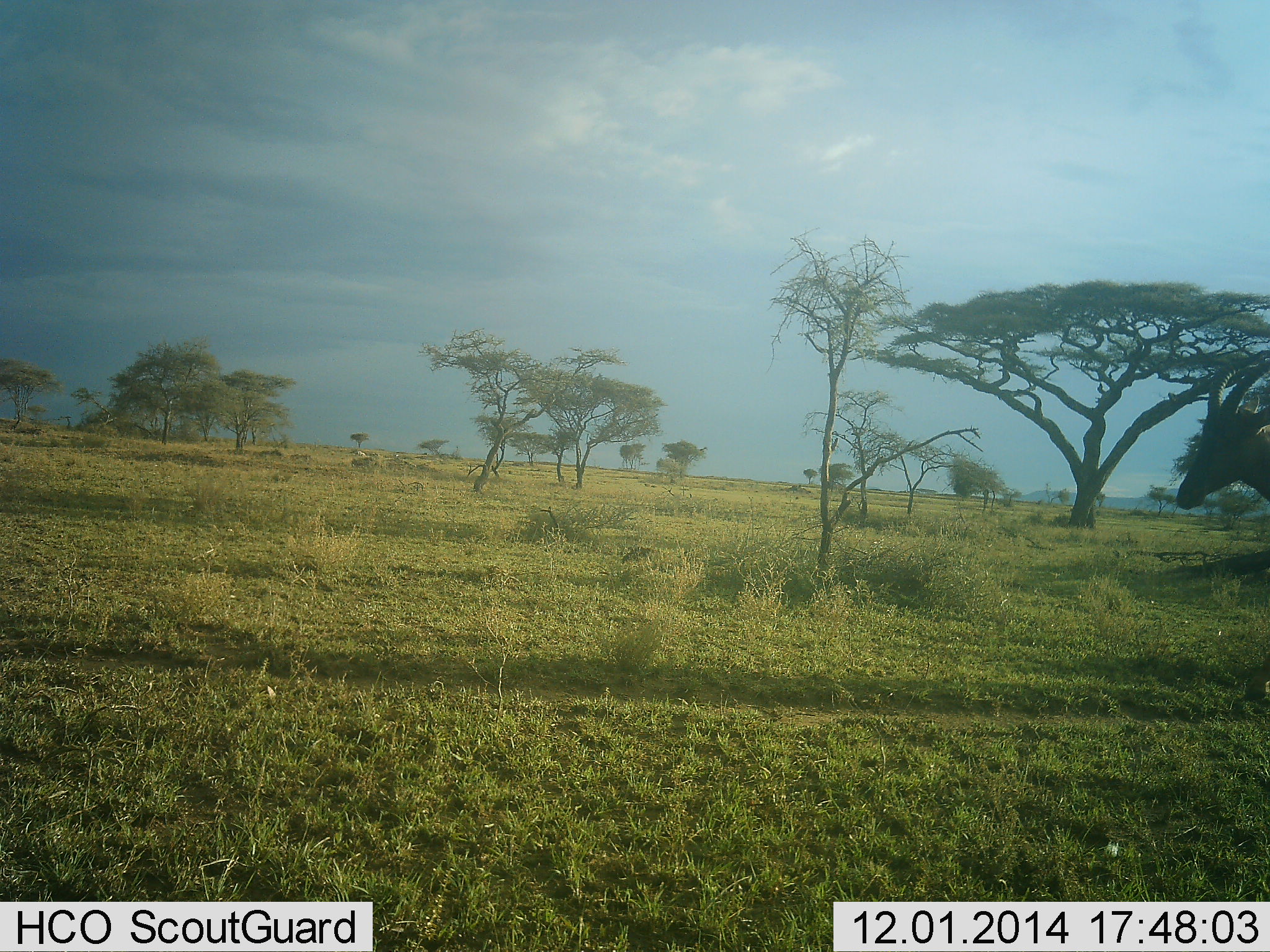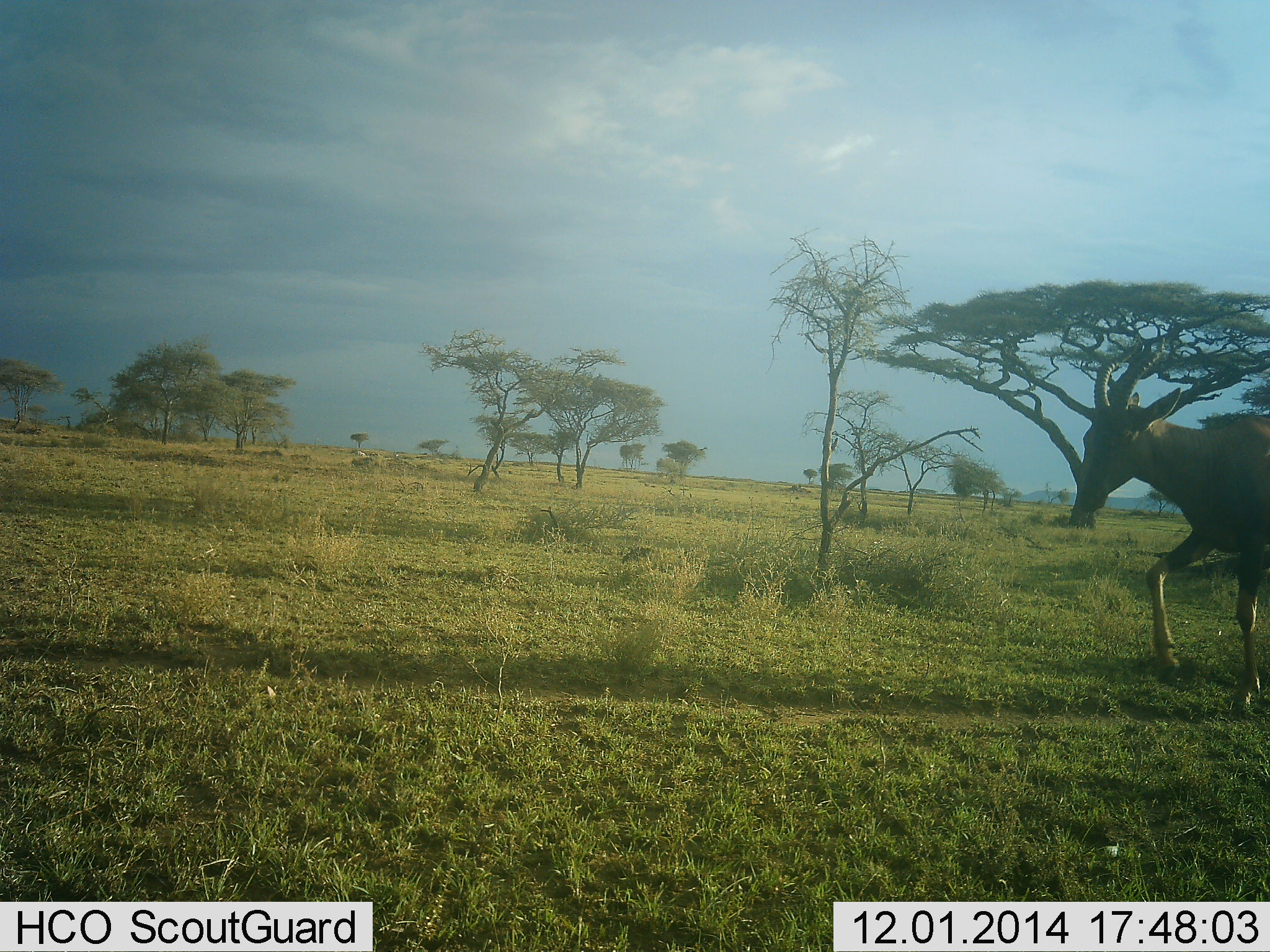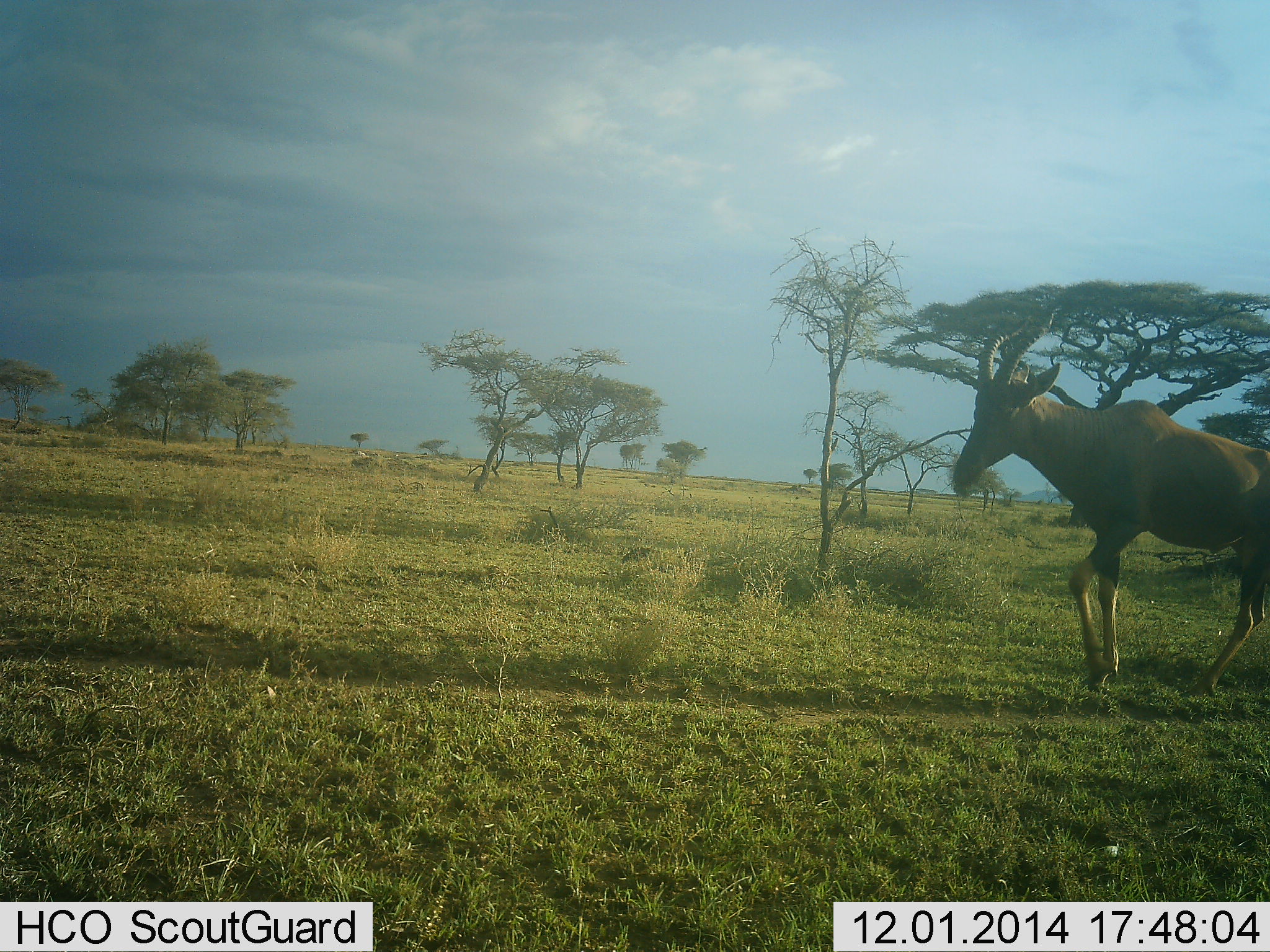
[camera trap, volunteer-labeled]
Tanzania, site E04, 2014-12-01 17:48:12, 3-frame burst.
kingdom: Animalia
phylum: Chordata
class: Mammalia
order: Artiodactyla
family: Bovidae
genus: Damaliscus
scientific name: Damaliscus lunatus jimela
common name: topi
Topi (Damaliscus lunatus jimela), count 1. Behavior (volunteer vote fractions): standing 0%, resting 0%, moving 100%, interacting 0%. Young present (vote fraction): 0%. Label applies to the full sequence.